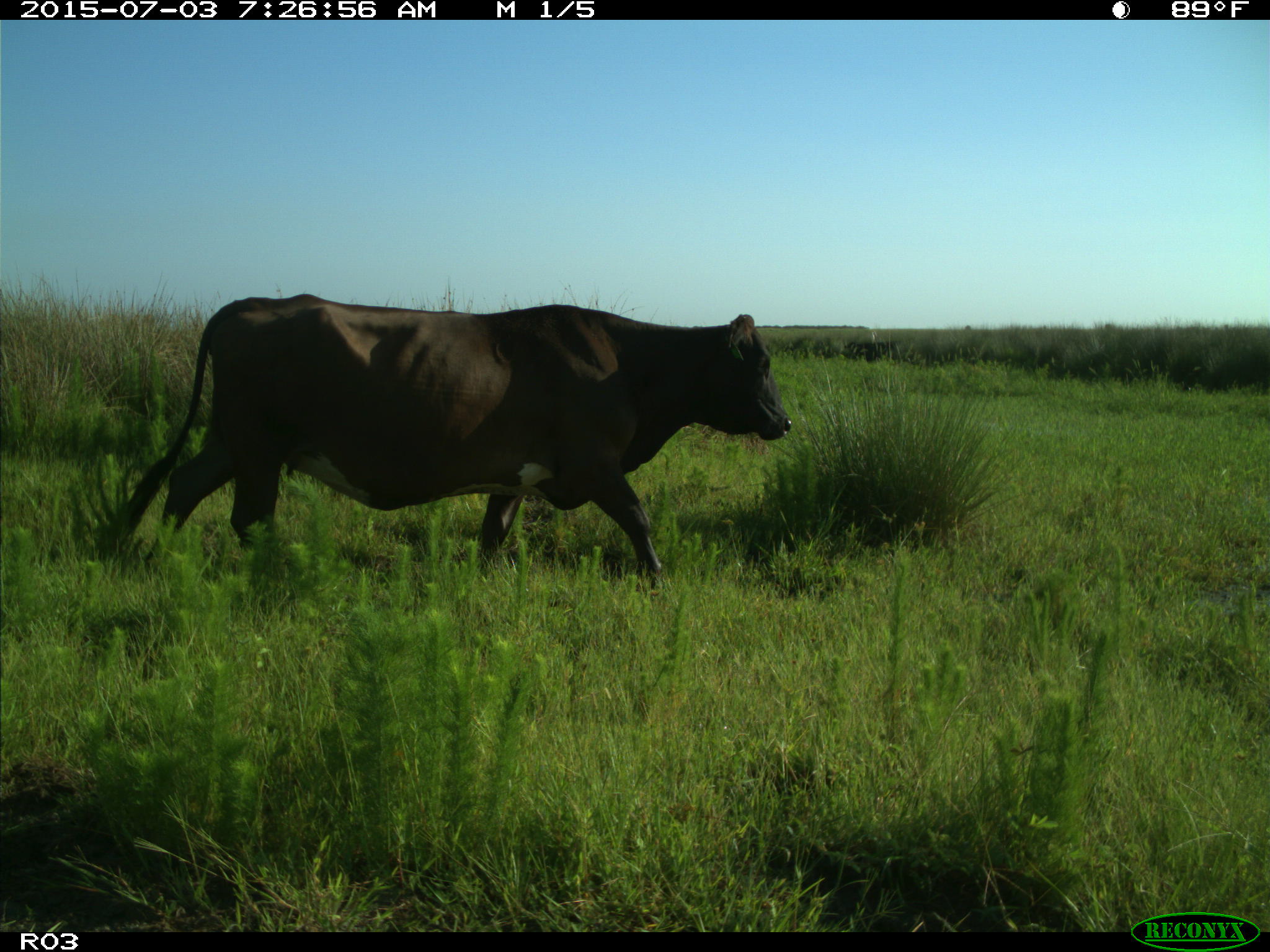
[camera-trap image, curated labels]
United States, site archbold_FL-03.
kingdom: Animalia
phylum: Chordata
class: Mammalia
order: Artiodactyla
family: Bovidae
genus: Bos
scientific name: Bos taurus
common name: domestic cow